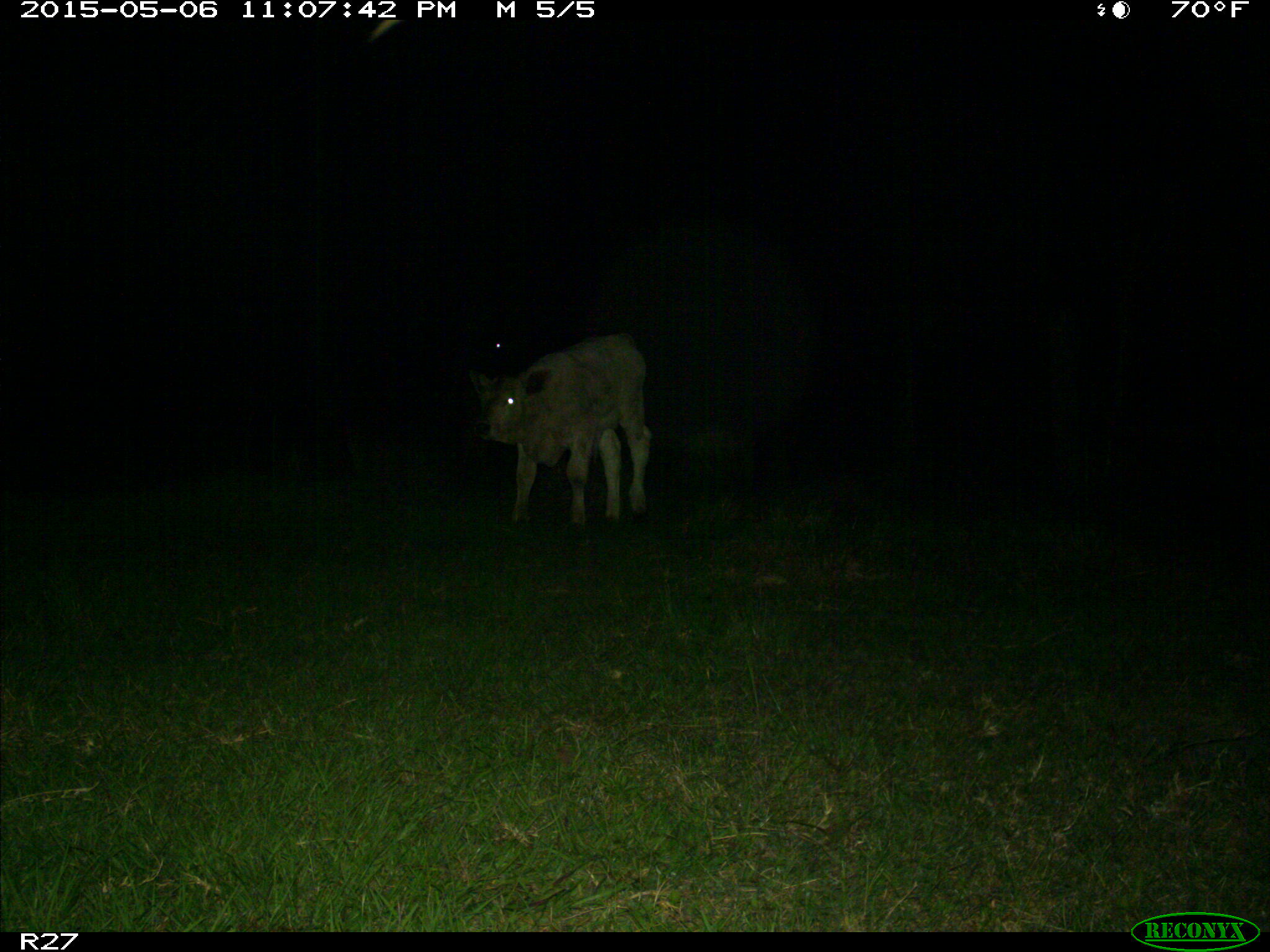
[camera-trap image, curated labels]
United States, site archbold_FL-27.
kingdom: Animalia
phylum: Chordata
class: Mammalia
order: Artiodactyla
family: Bovidae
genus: Bos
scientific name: Bos taurus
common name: domestic cow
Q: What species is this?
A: Bos taurus (domestic cow).